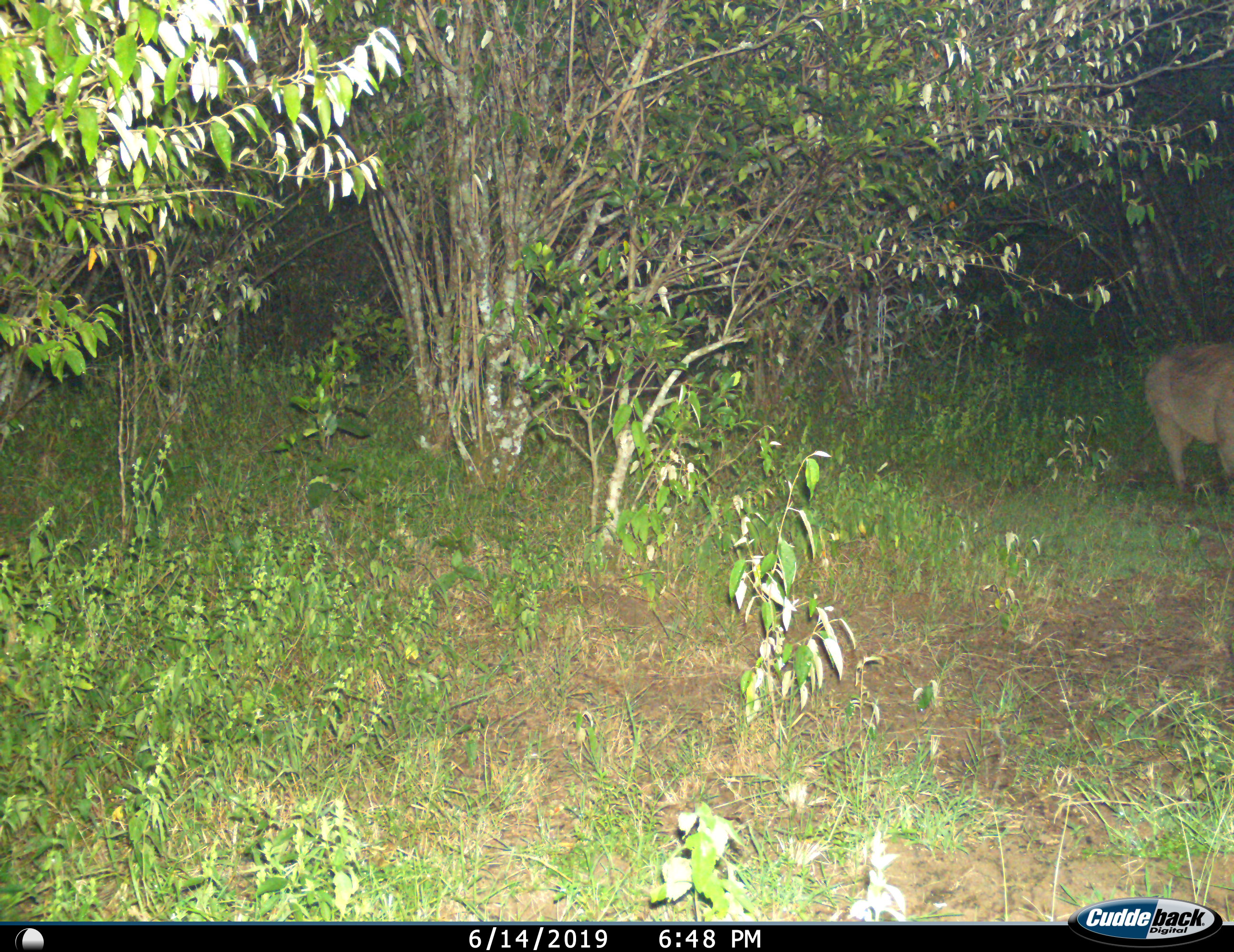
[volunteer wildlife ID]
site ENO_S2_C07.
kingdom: Animalia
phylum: Chordata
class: Mammalia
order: Artiodactyla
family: Suidae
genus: Phacochoerus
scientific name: Phacochoerus africanus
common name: warthog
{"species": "warthog (Phacochoerus africanus)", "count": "1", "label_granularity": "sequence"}